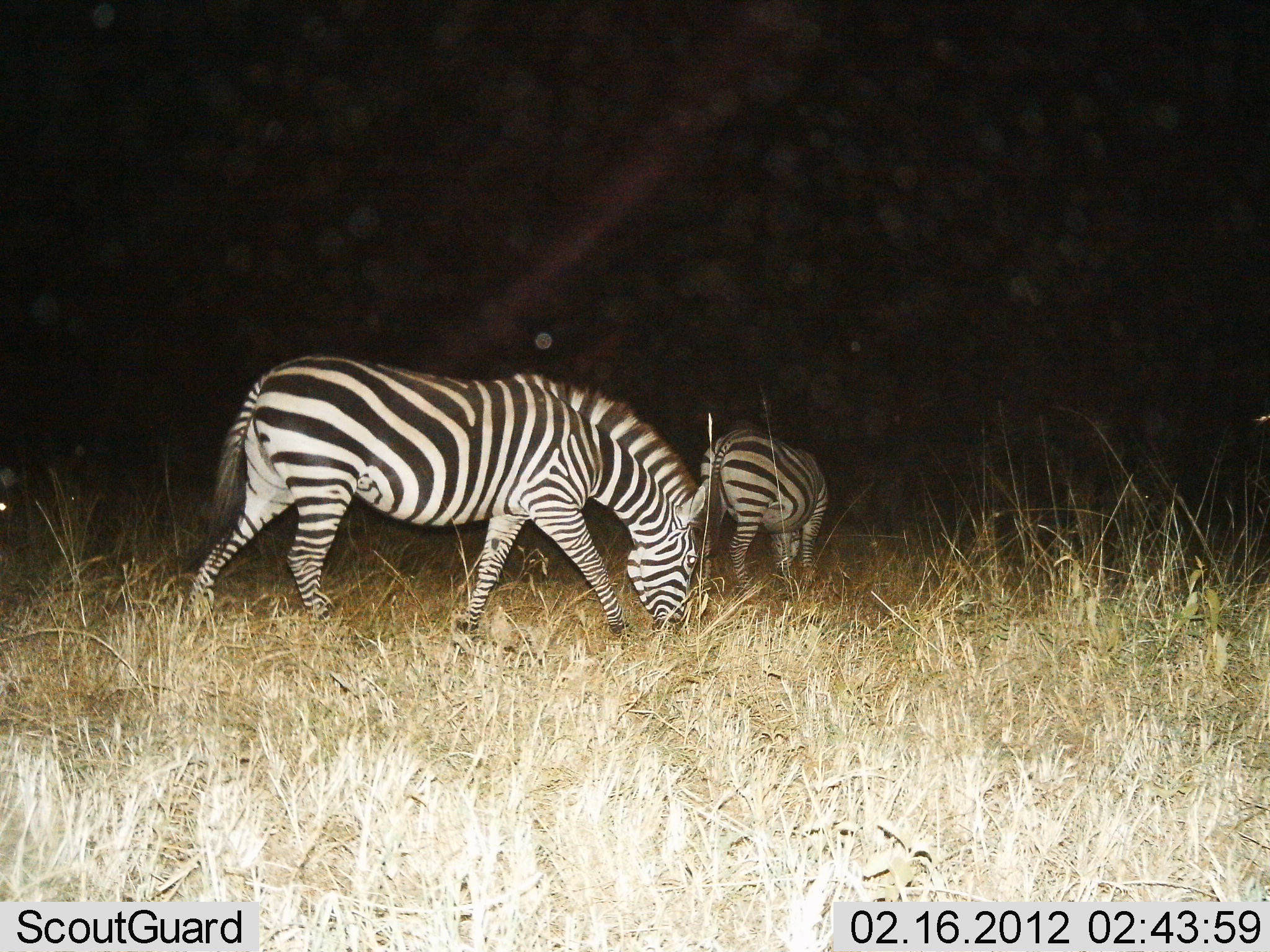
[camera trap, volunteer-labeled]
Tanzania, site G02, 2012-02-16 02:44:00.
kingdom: Animalia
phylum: Chordata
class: Mammalia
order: Perissodactyla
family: Equidae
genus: Equus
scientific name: Equus quagga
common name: plains zebra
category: zebra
Zebra (plains zebra) (Equus quagga), count 2. Behavior (volunteer vote fractions): standing 39%, resting 0%, moving 39%, interacting 0%. Young present (vote fraction): 0%. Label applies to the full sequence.